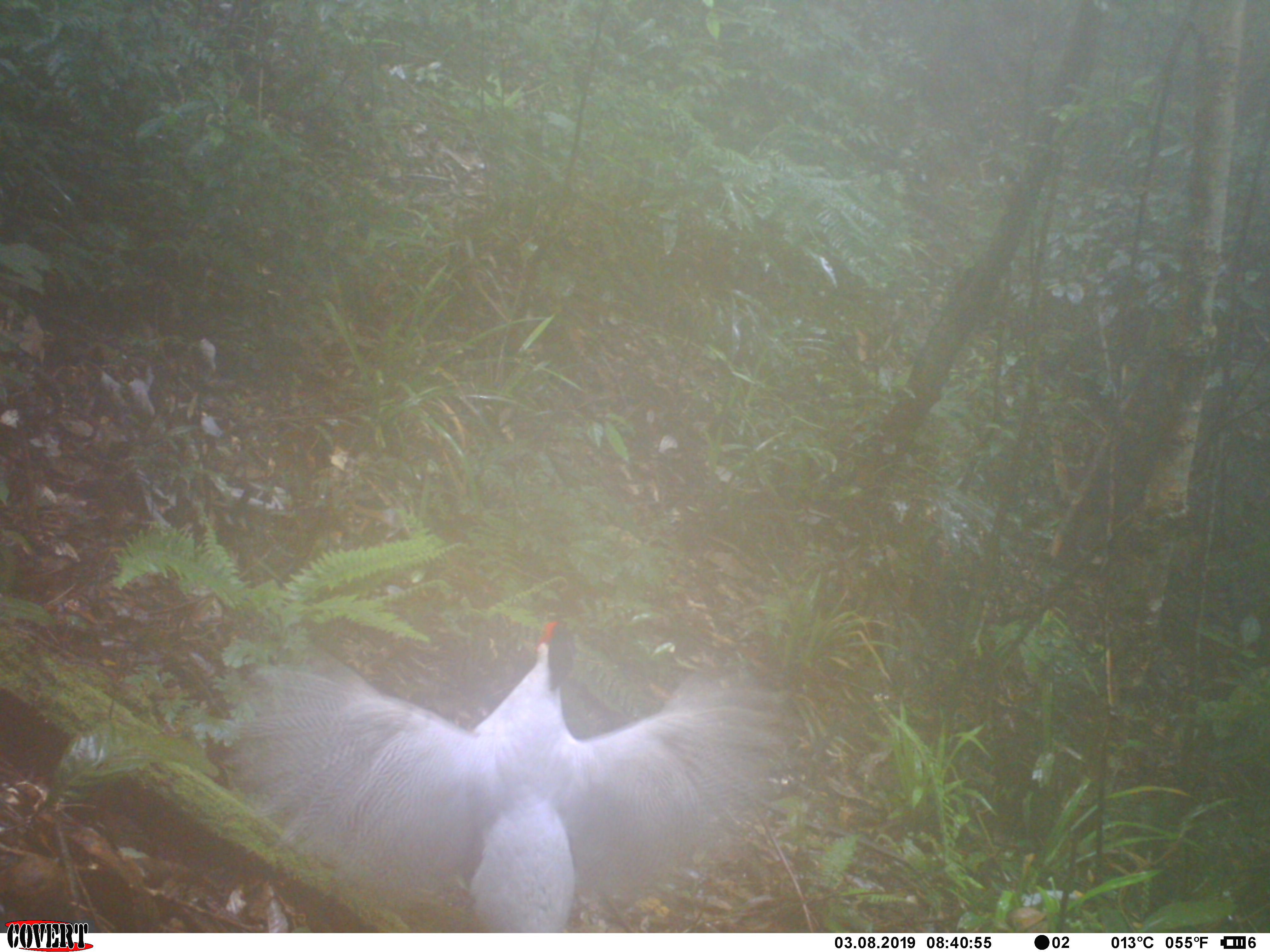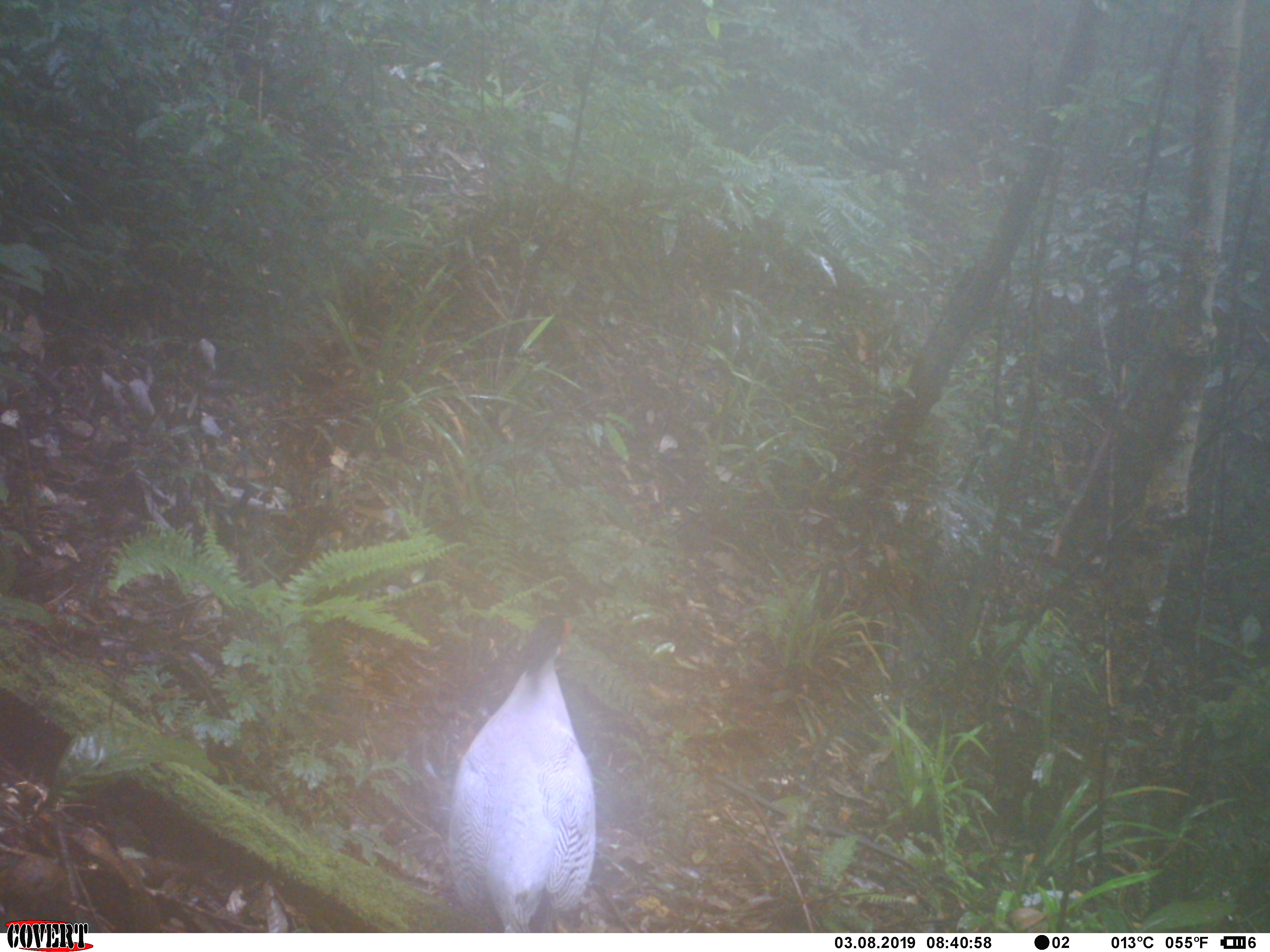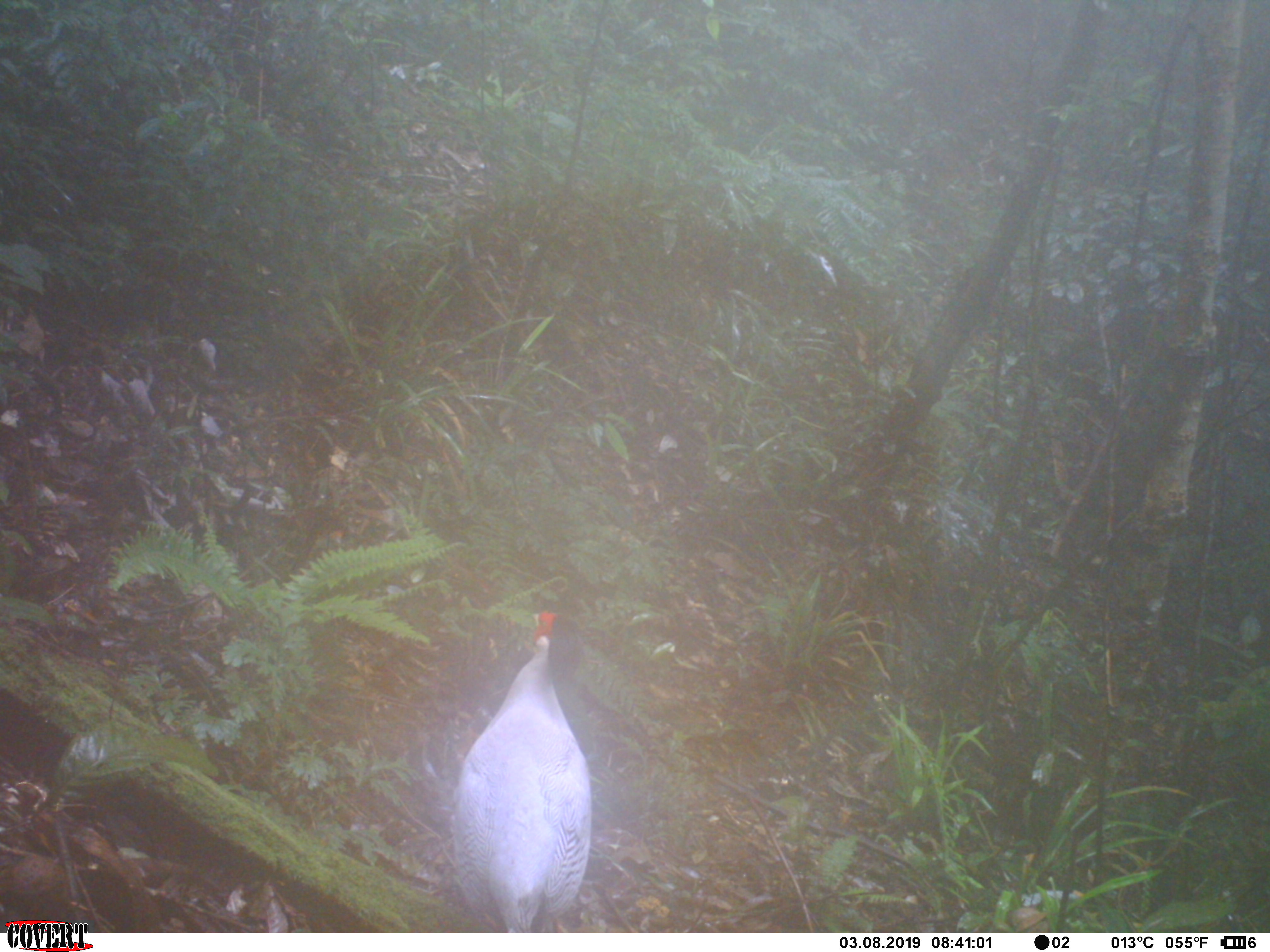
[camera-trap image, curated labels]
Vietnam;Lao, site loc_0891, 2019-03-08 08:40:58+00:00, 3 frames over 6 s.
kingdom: Animalia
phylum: Chordata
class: Aves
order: Galliformes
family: Phasianidae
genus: Lophura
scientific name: Lophura nycthemera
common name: silver pheasant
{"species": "silver pheasant (Lophura nycthemera)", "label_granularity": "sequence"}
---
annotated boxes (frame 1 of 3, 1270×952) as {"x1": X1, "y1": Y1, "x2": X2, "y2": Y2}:
silver pheasant: {"x1": 231, "y1": 619, "x2": 785, "y2": 933}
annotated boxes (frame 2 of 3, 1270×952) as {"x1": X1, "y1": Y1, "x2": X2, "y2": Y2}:
silver pheasant: {"x1": 448, "y1": 614, "x2": 595, "y2": 933}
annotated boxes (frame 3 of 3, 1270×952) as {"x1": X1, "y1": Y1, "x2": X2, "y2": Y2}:
silver pheasant: {"x1": 453, "y1": 611, "x2": 591, "y2": 933}